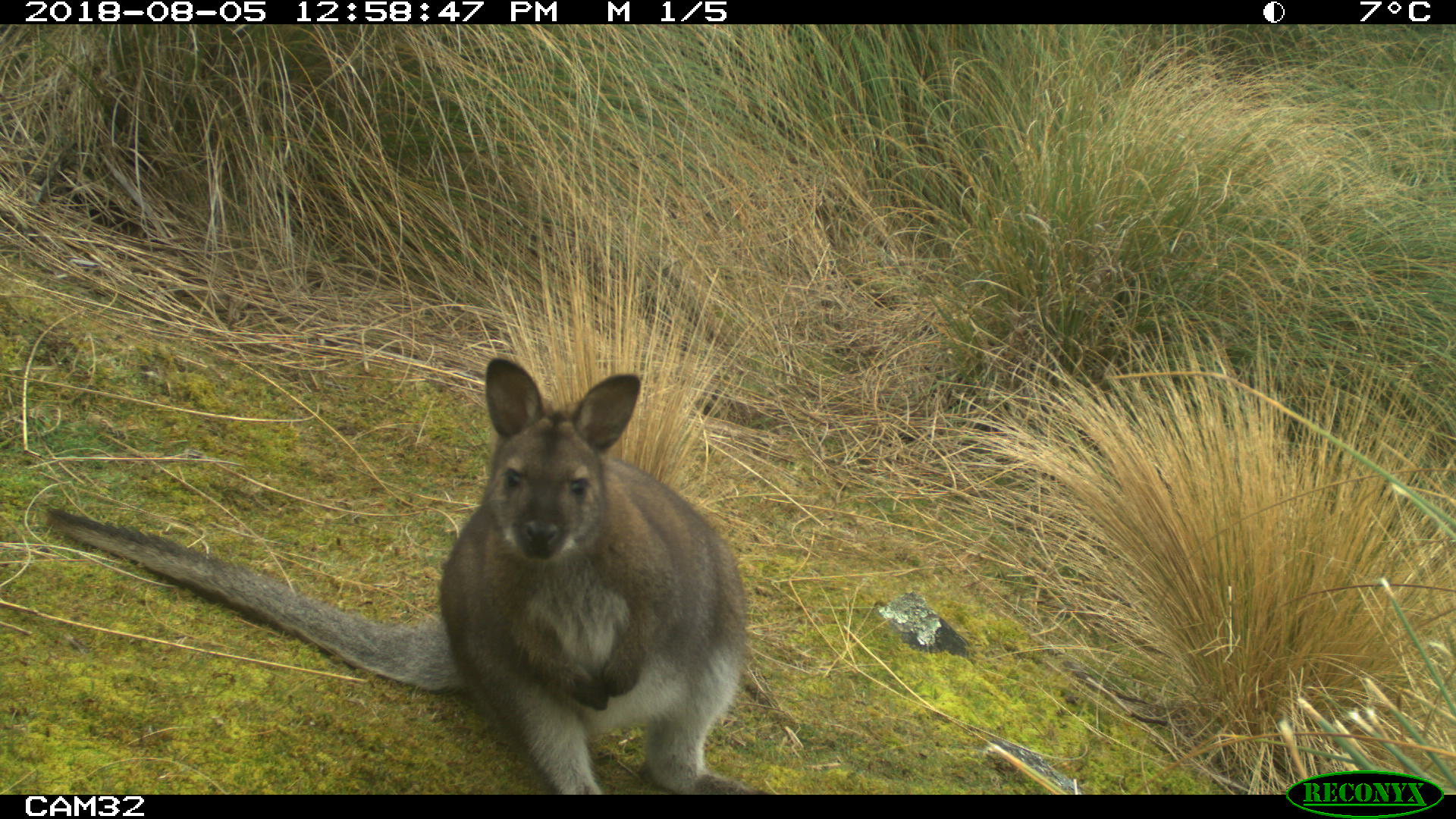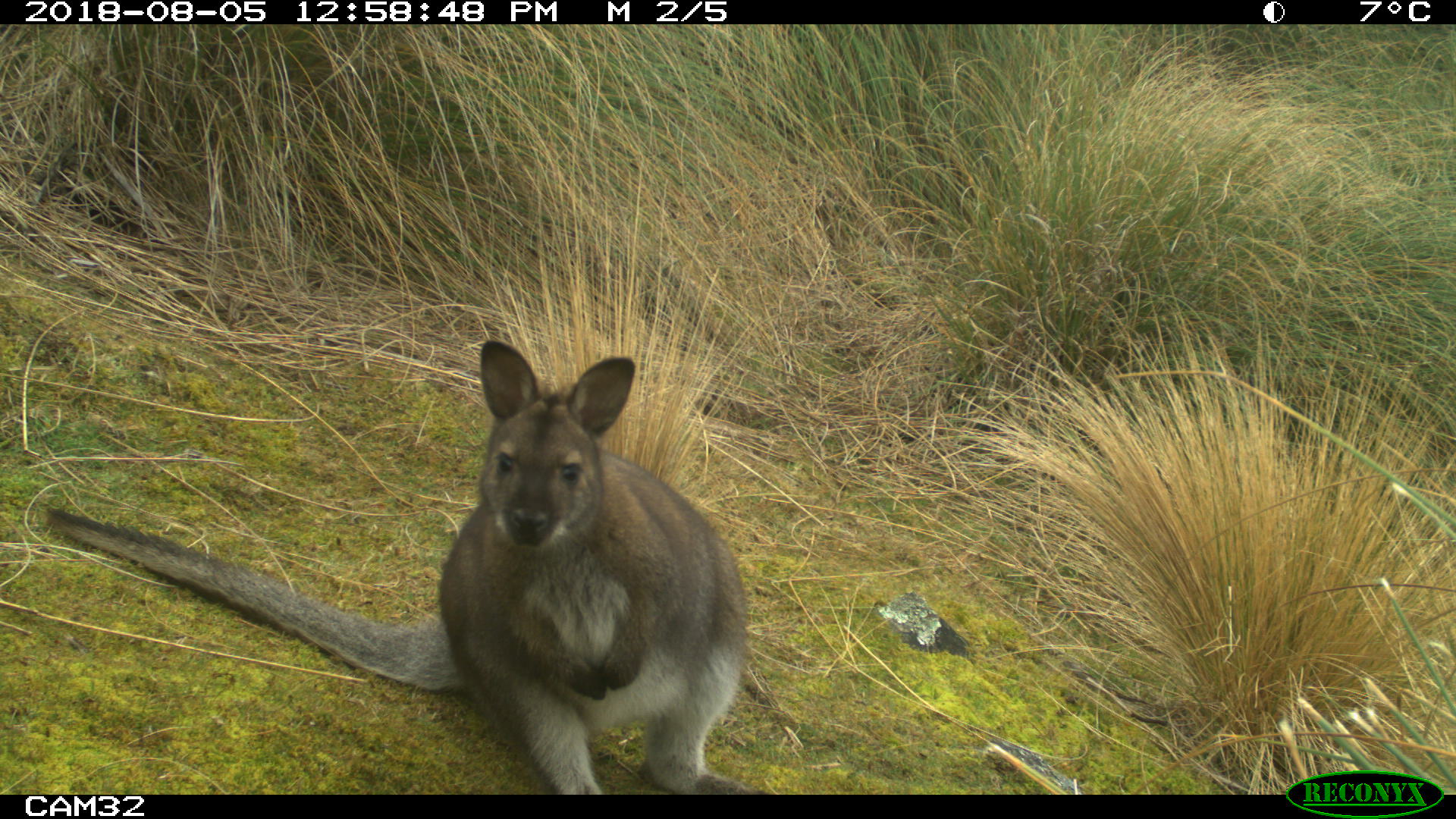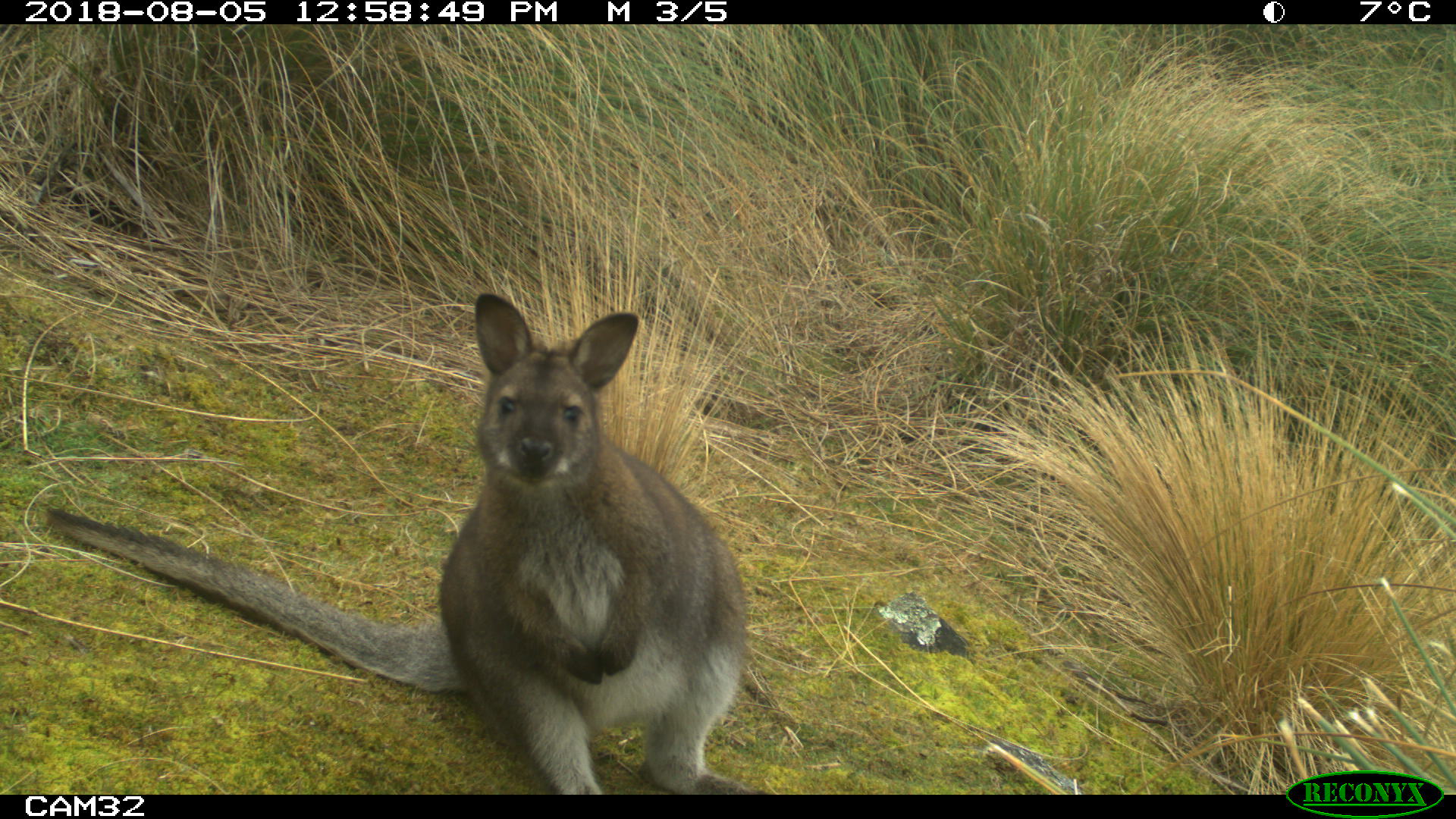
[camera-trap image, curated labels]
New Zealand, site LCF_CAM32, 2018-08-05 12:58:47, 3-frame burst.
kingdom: Animalia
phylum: Chordata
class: Mammalia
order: Diprotodontia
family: Macropodidae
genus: Notamacropus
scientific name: Notamacropus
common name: wallaby